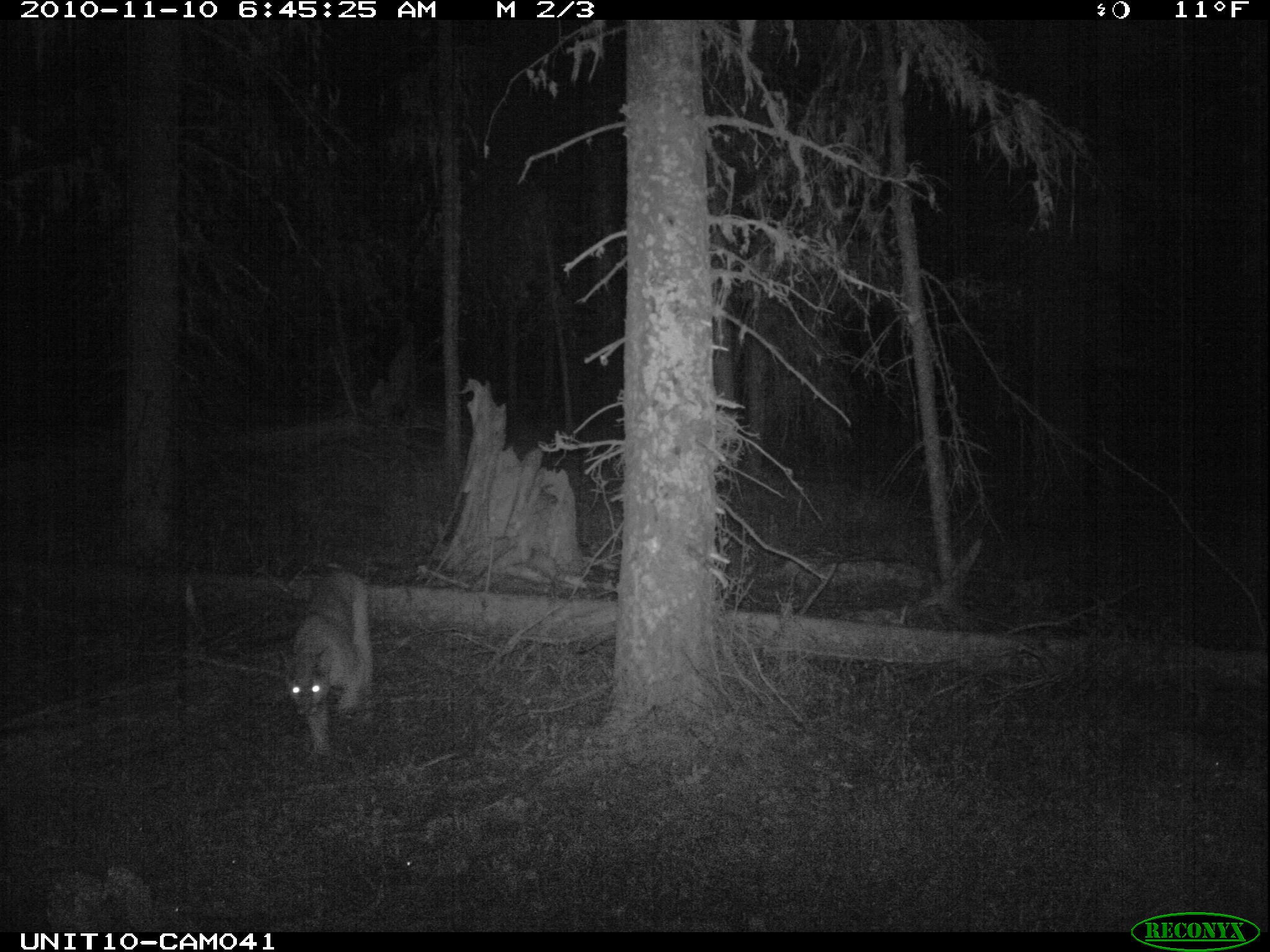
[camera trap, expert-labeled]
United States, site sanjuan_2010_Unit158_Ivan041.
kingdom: Animalia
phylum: Chordata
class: Mammalia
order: Carnivora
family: Felidae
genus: Puma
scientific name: Puma concolor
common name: mountain lion